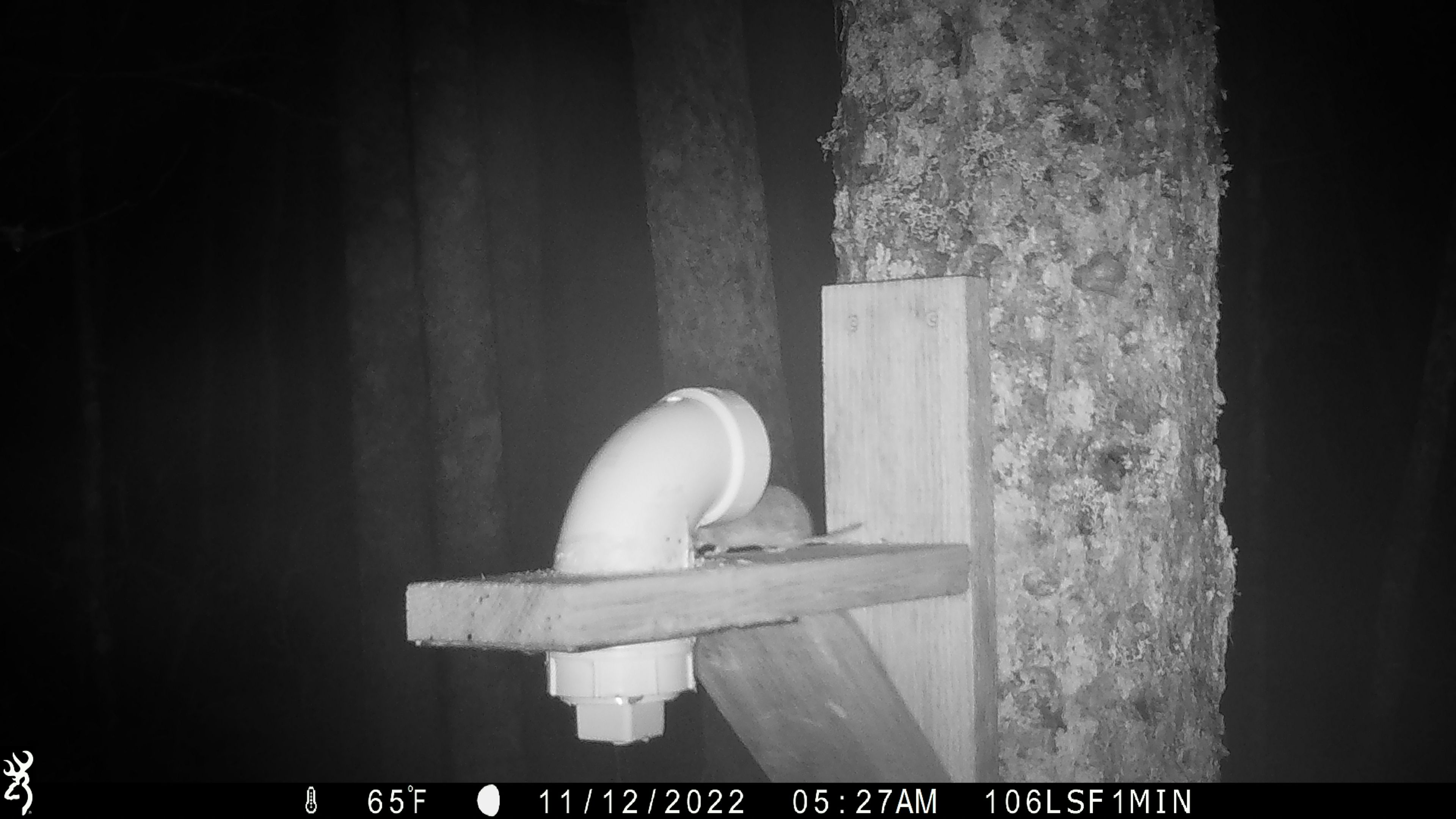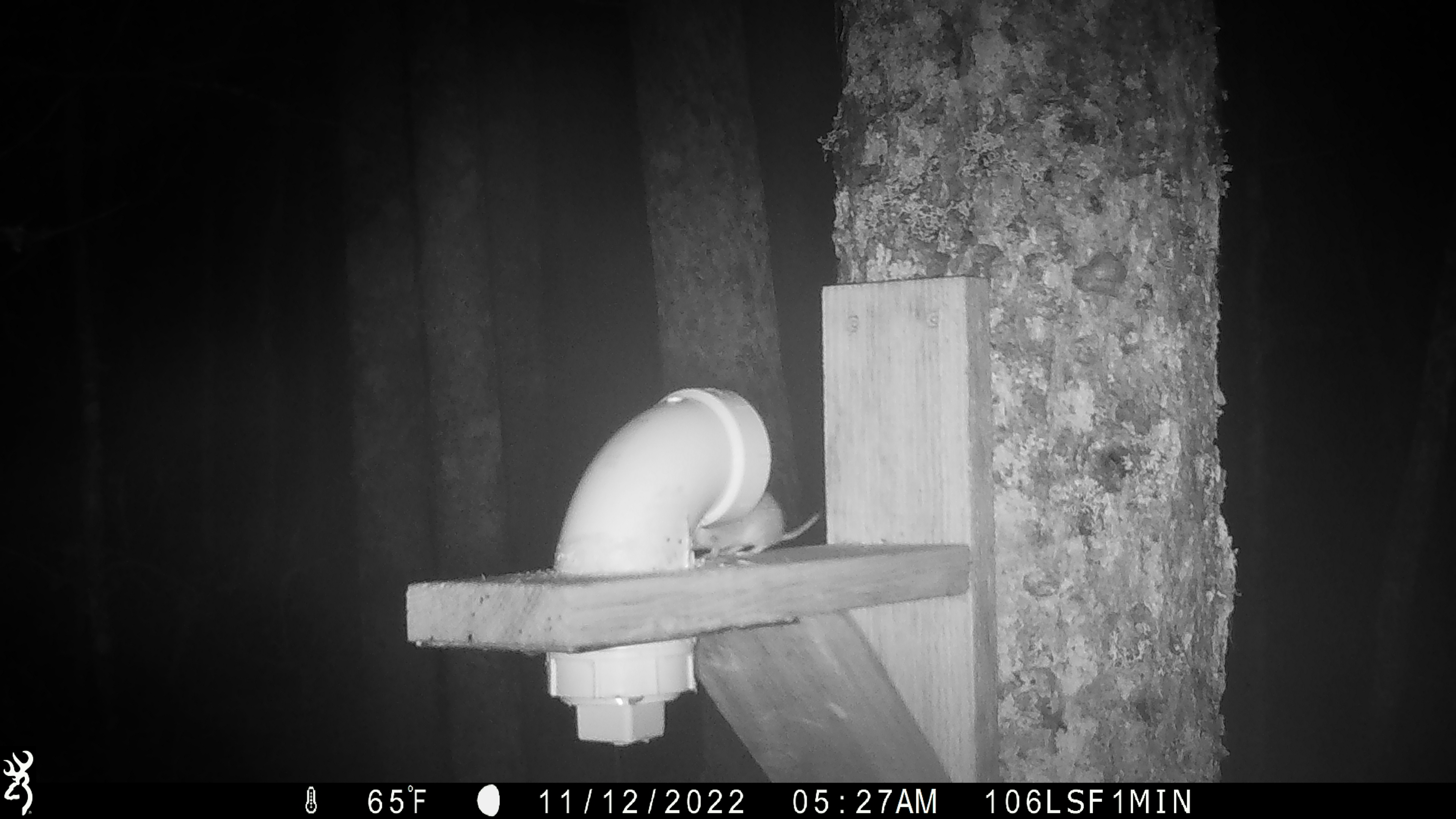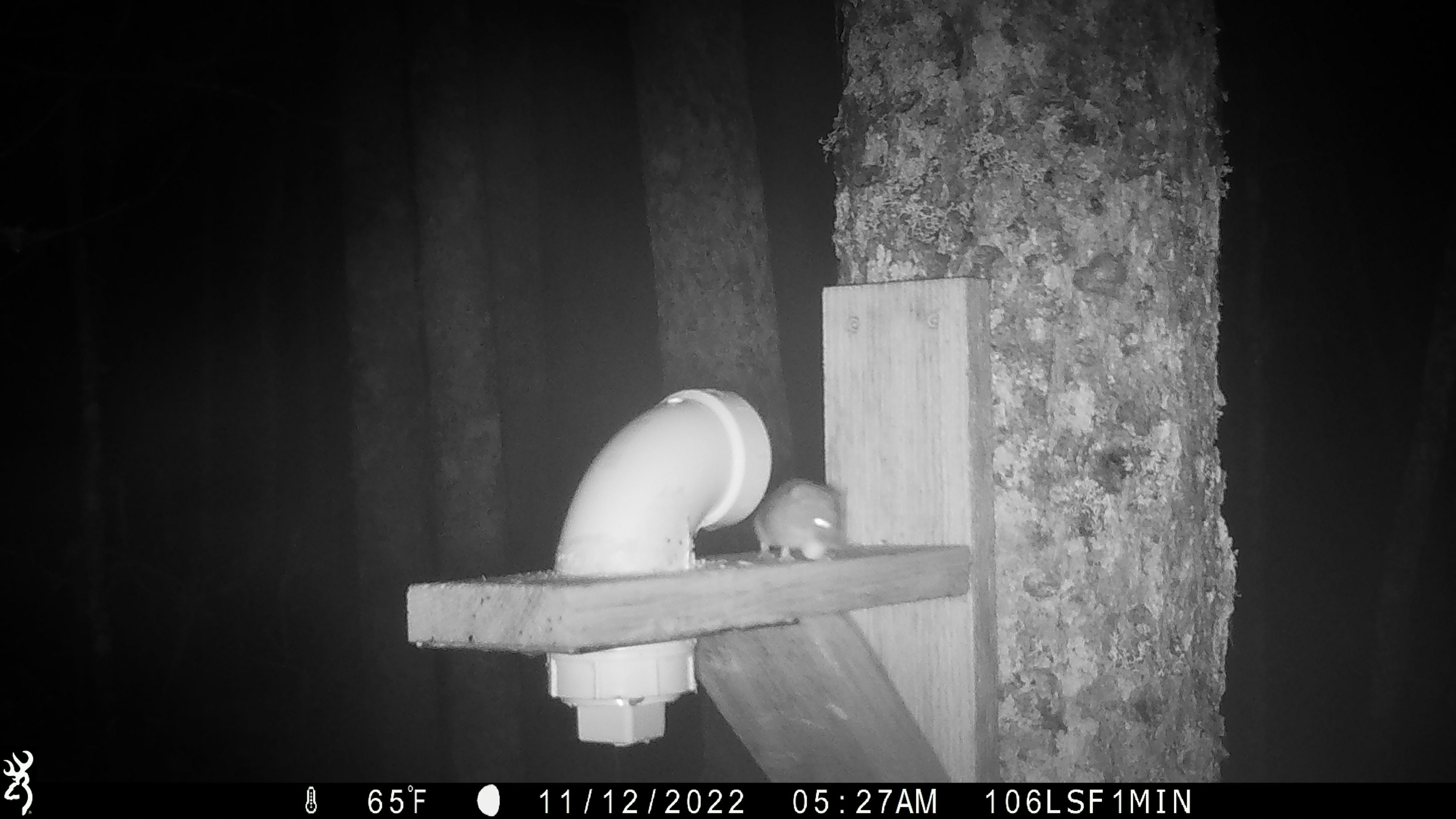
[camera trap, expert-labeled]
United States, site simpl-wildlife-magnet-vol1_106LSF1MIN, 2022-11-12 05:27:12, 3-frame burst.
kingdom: Animalia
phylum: Chordata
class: Mammalia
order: Rodentia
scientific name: Rodentia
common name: mouse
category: mouse sp.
Mouse sp. (mouse) (Rodentia).